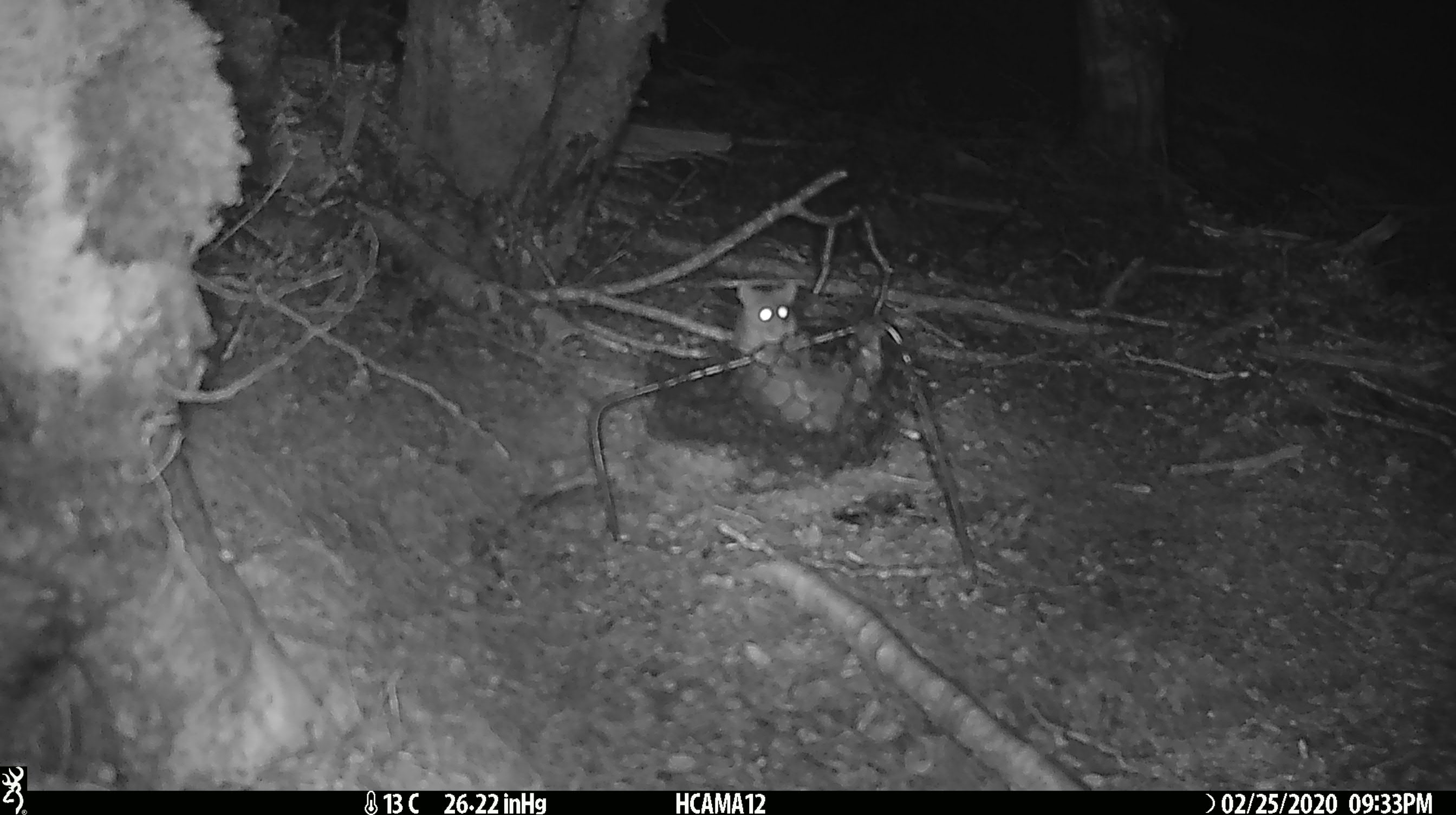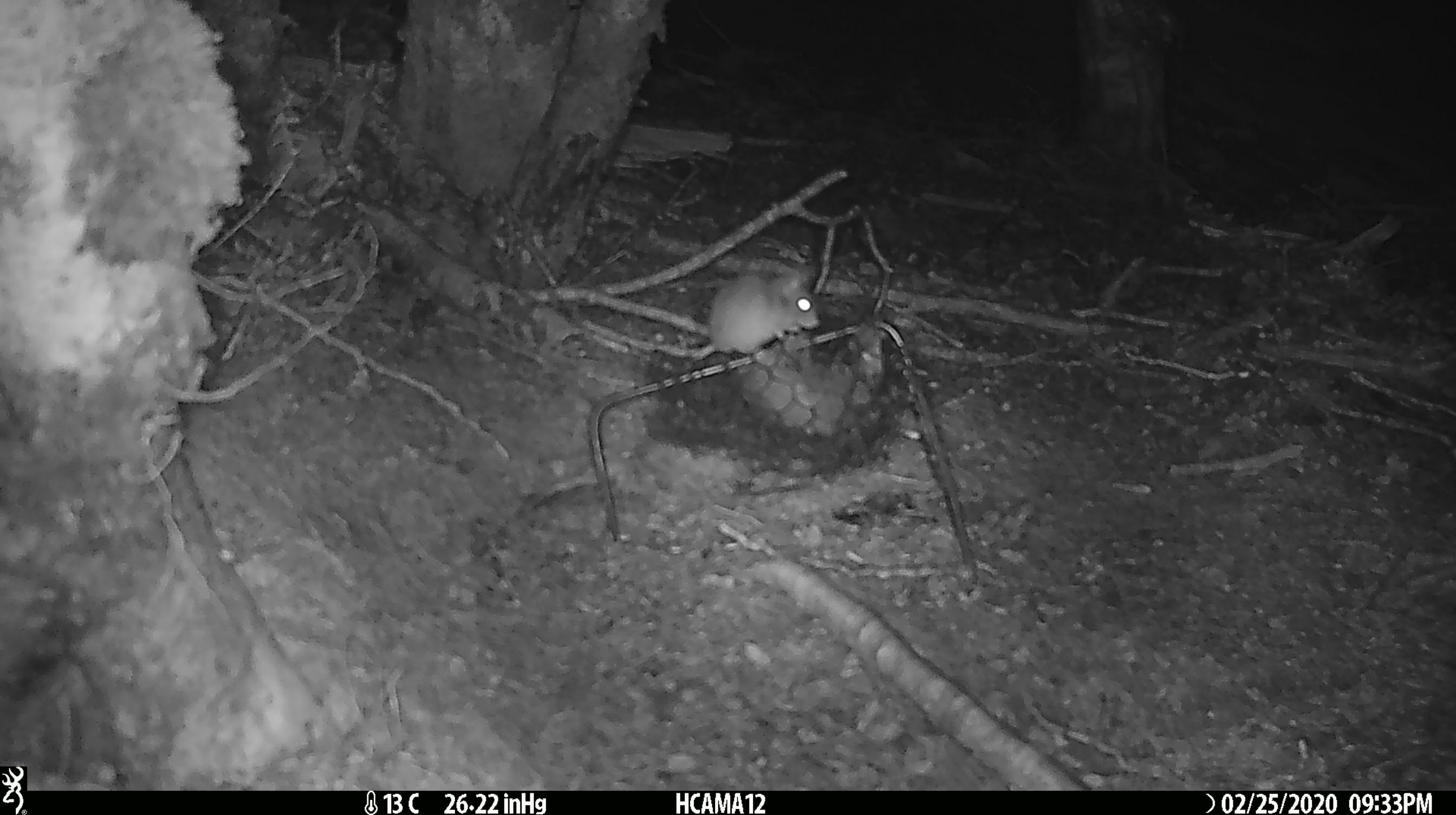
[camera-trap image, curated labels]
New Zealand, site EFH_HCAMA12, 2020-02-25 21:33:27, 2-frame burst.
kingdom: Animalia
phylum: Chordata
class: Mammalia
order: Rodentia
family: Muridae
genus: Mus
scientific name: Mus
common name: mouse